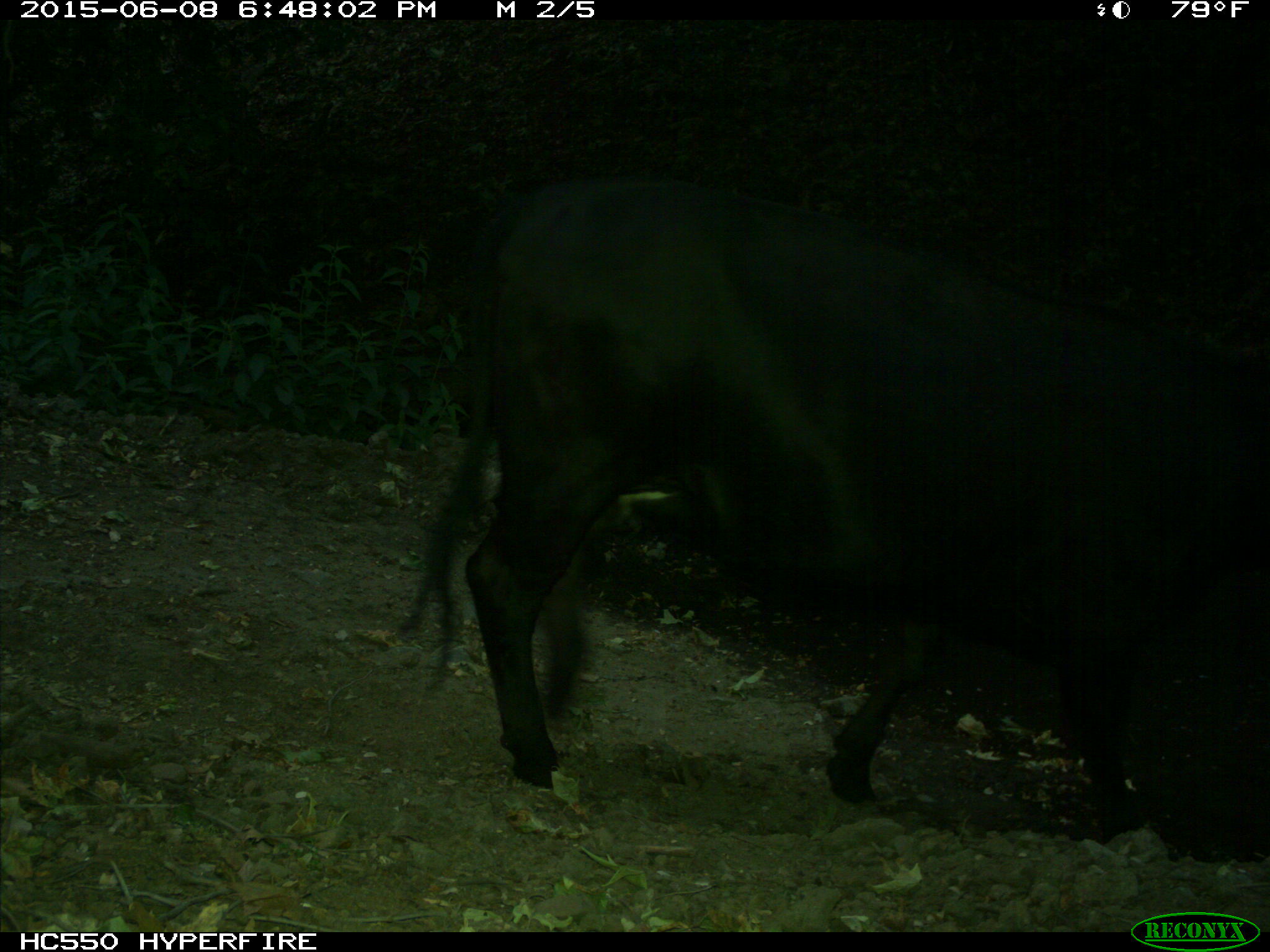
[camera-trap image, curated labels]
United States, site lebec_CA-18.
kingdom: Animalia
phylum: Chordata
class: Mammalia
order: Artiodactyla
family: Bovidae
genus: Bos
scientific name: Bos taurus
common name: domestic cow